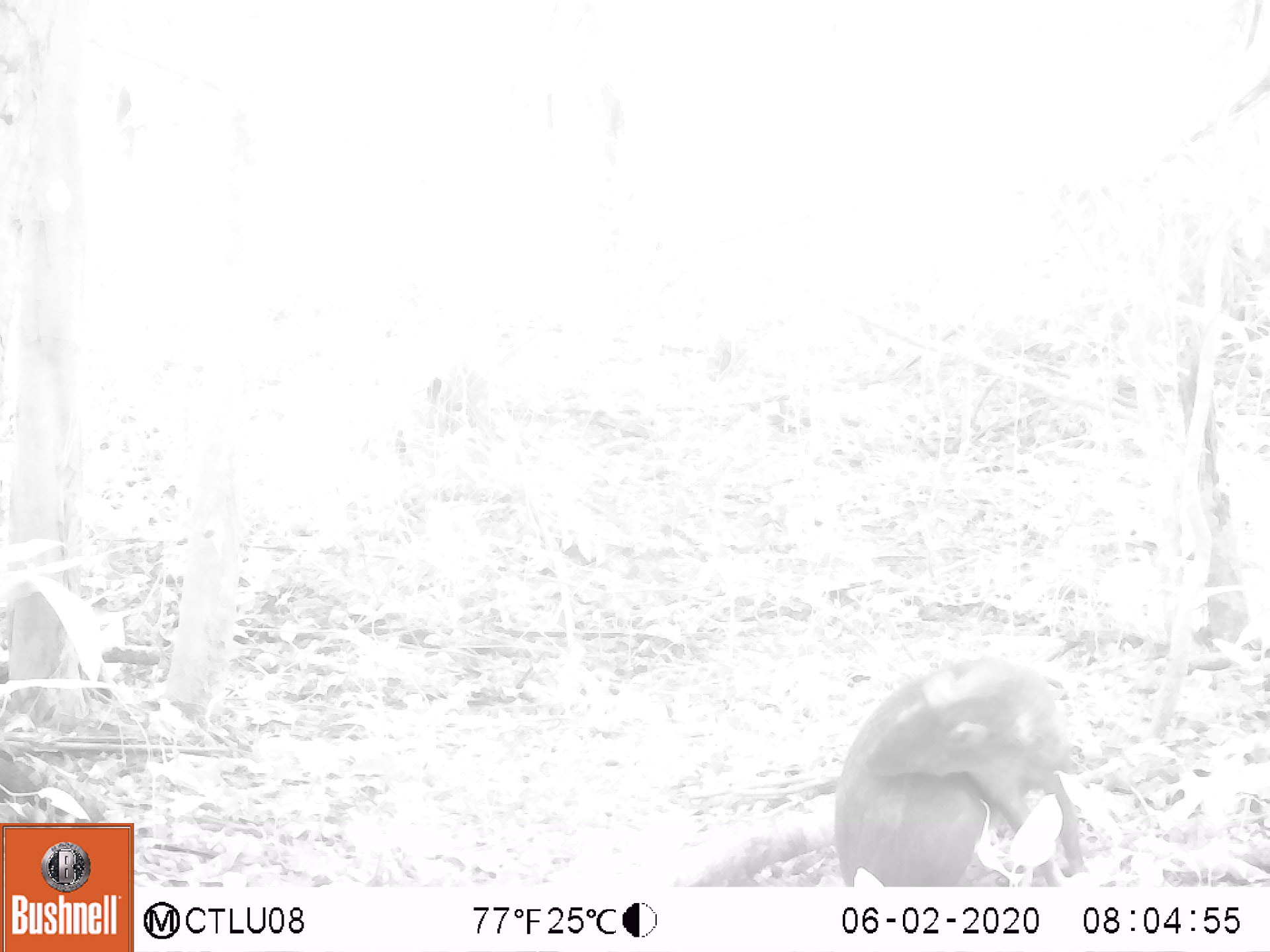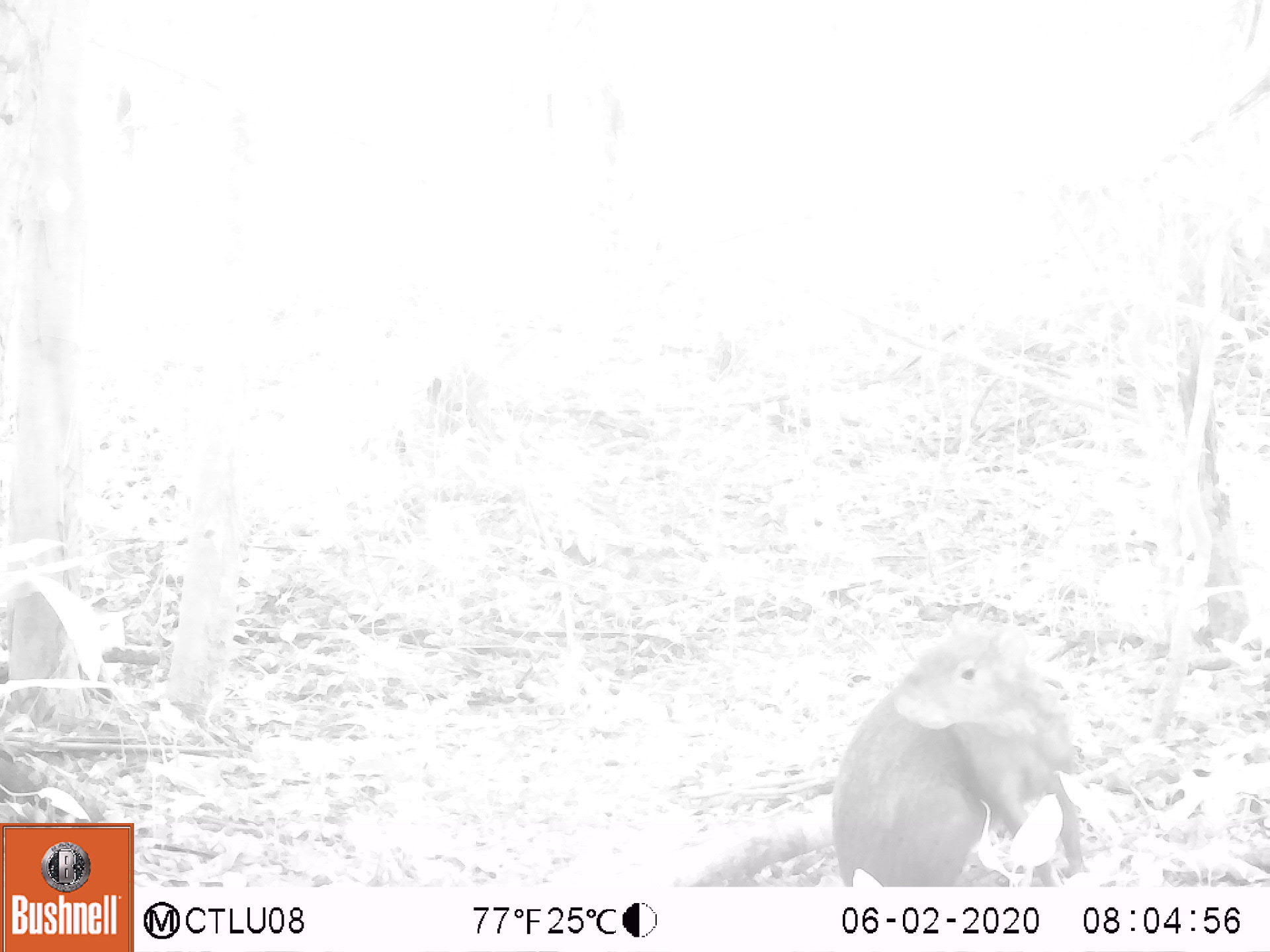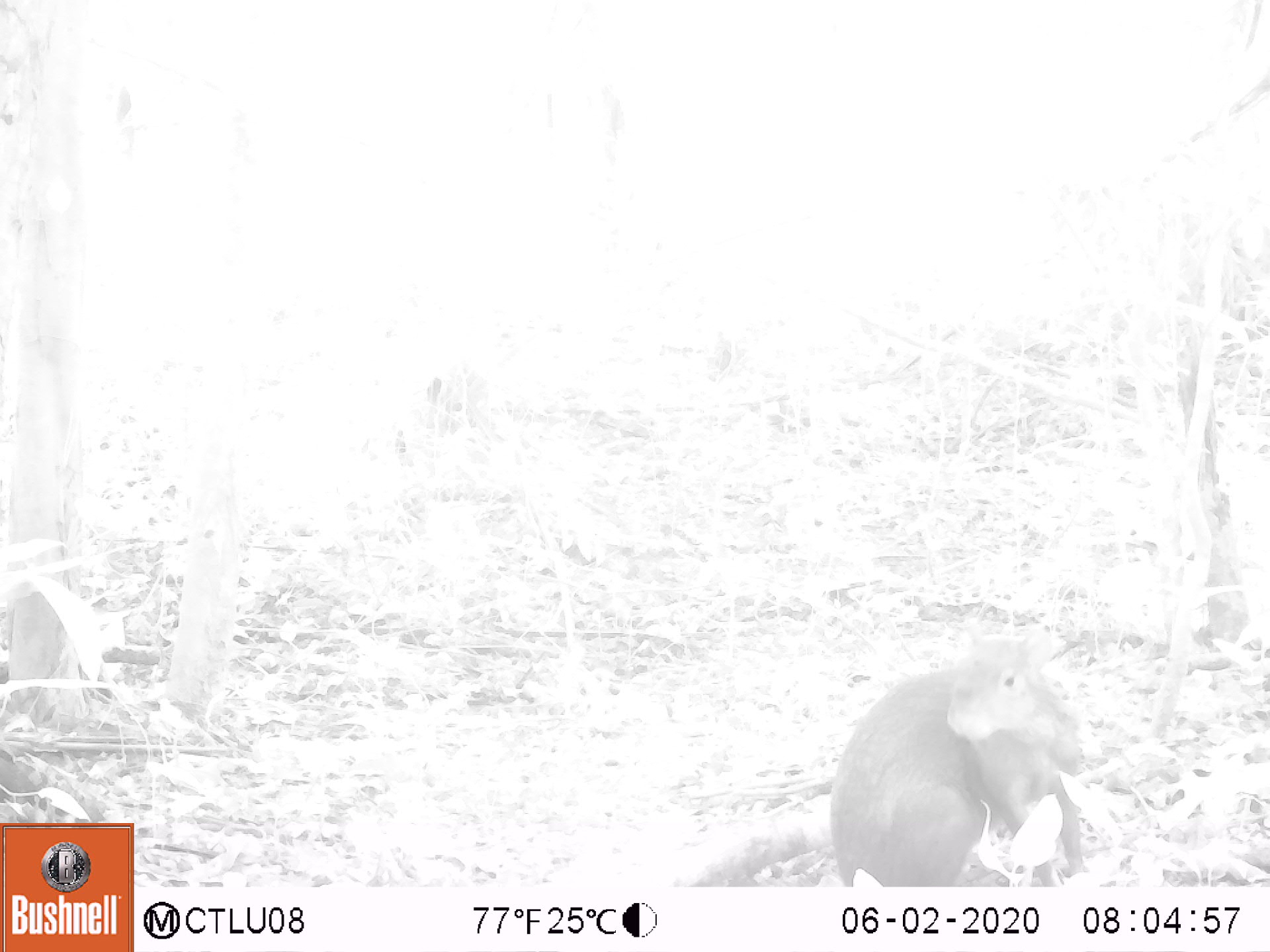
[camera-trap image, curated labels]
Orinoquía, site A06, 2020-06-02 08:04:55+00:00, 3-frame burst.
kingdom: Animalia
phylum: Chordata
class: Mammalia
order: Rodentia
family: Dasyproctidae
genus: Dasyprocta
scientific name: Dasyprocta fuliginosa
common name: black agouti